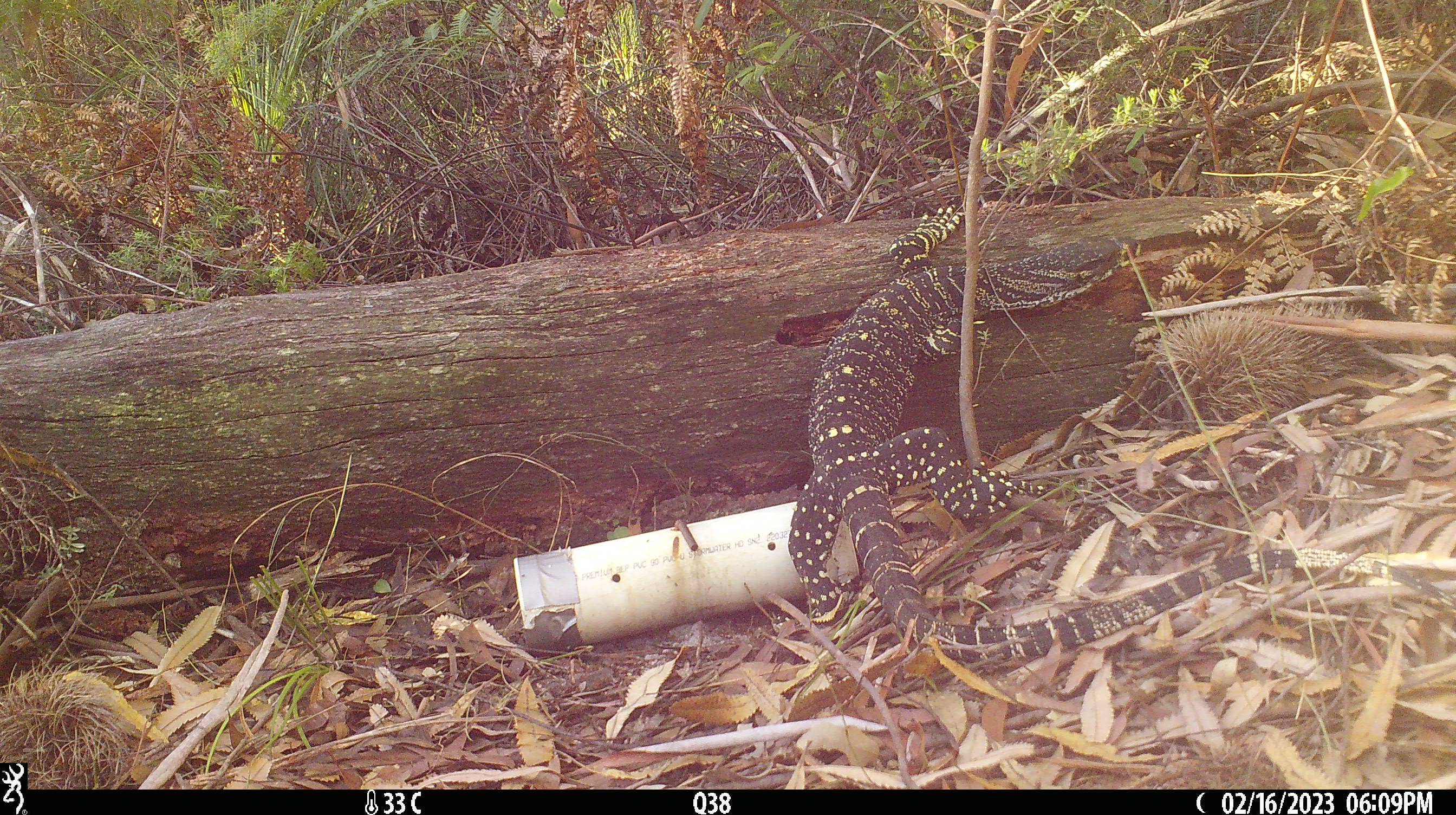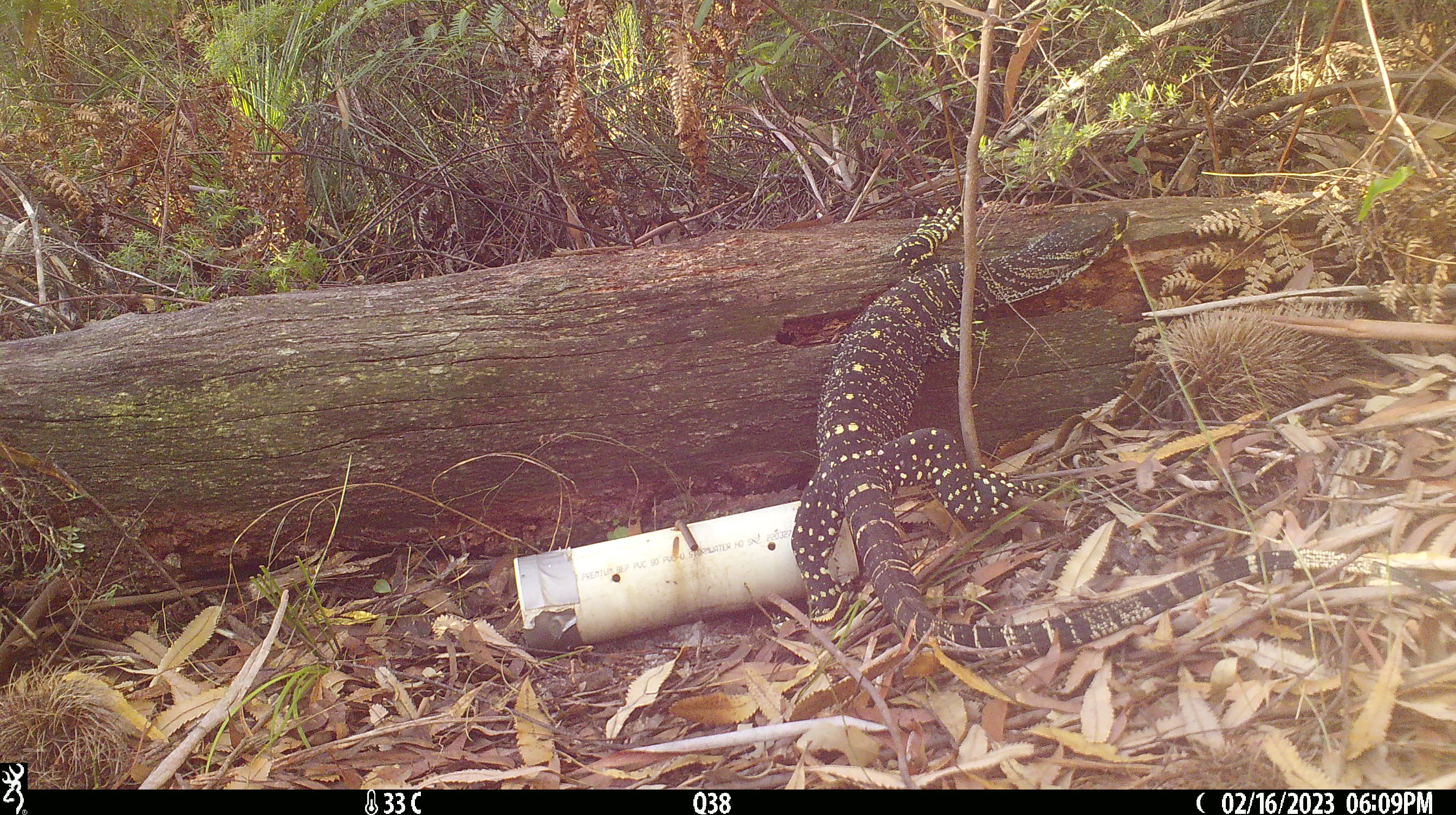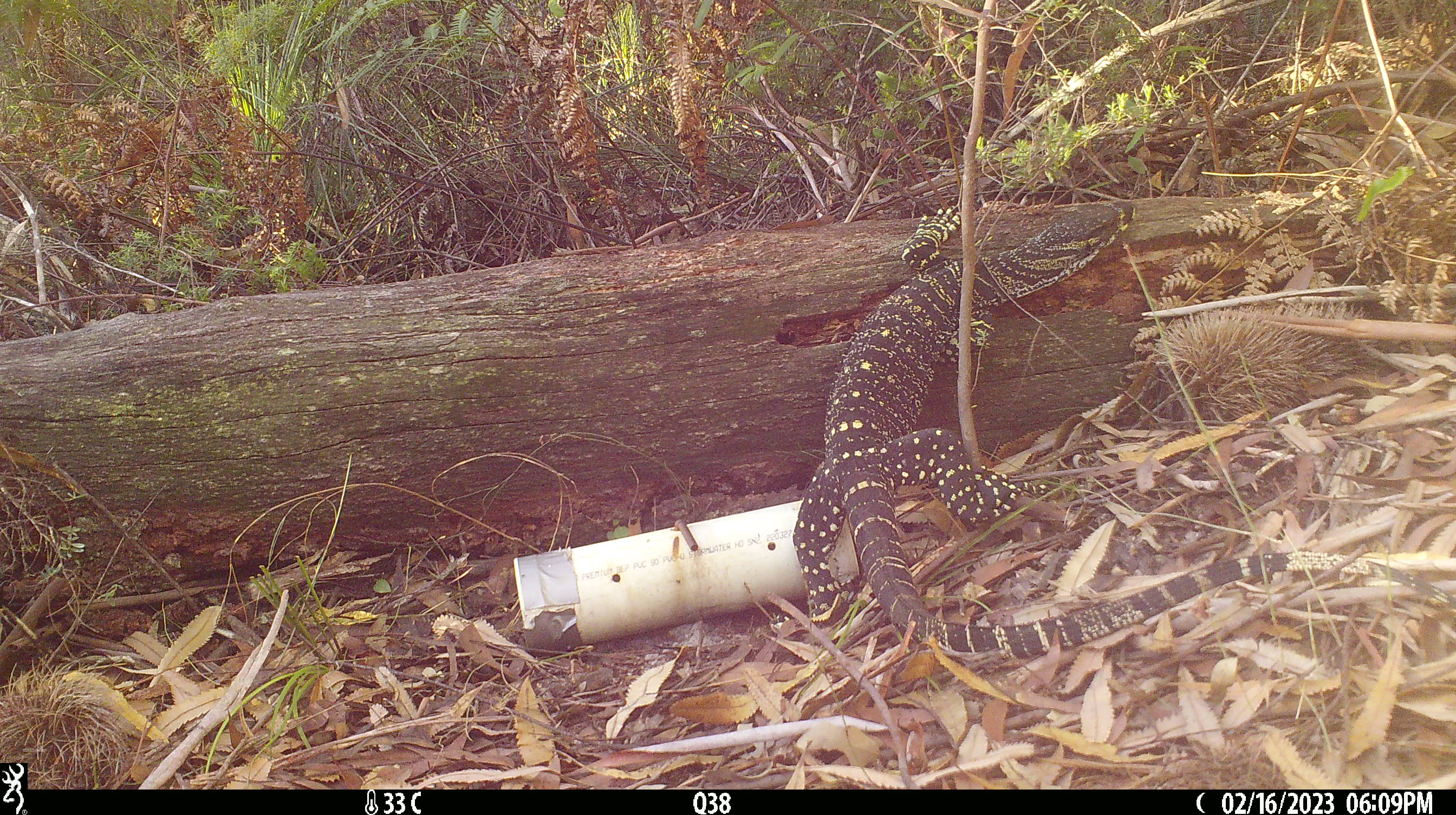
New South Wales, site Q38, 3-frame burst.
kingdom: Animalia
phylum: Chordata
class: Reptilia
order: Squamata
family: Varanidae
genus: Varanus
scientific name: Varanus varius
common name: lace monitor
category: goanna